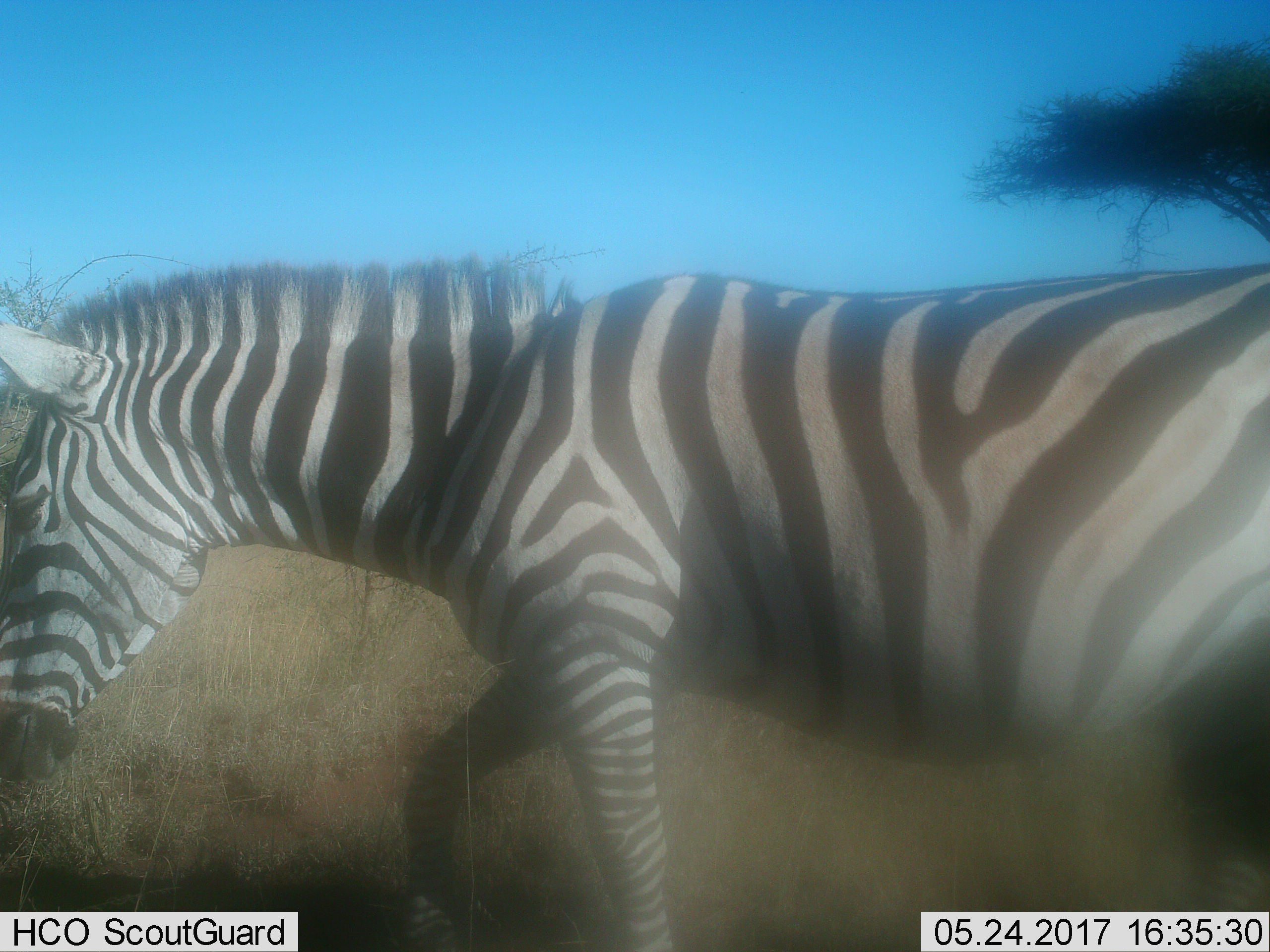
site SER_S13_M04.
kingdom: Animalia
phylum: Chordata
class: Mammalia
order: Perissodactyla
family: Equidae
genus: Equus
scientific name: Equus quagga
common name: plains zebra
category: zebraplains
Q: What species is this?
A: Zebraplains (plains zebra) (Equus quagga).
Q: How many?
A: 1.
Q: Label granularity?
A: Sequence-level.